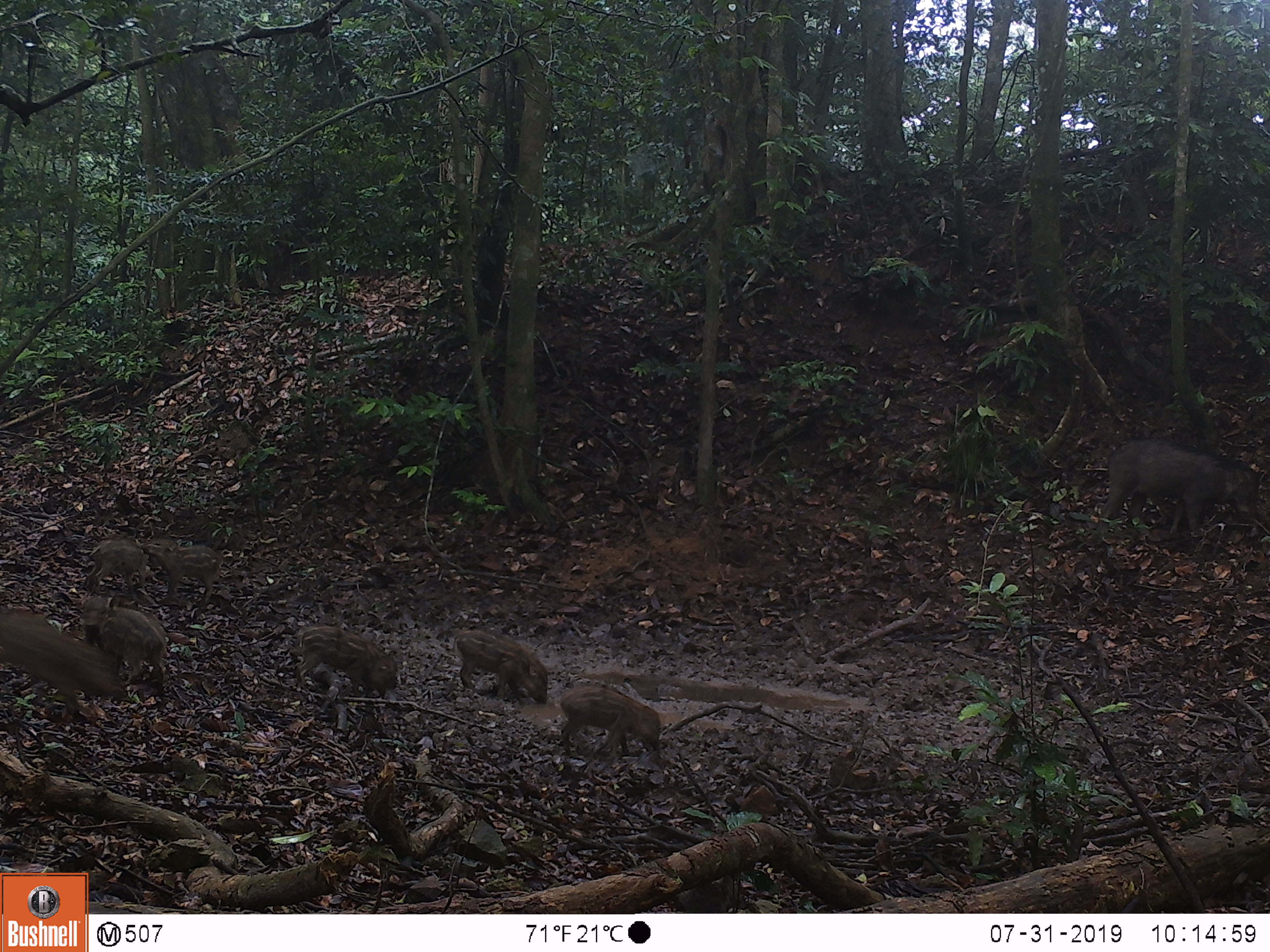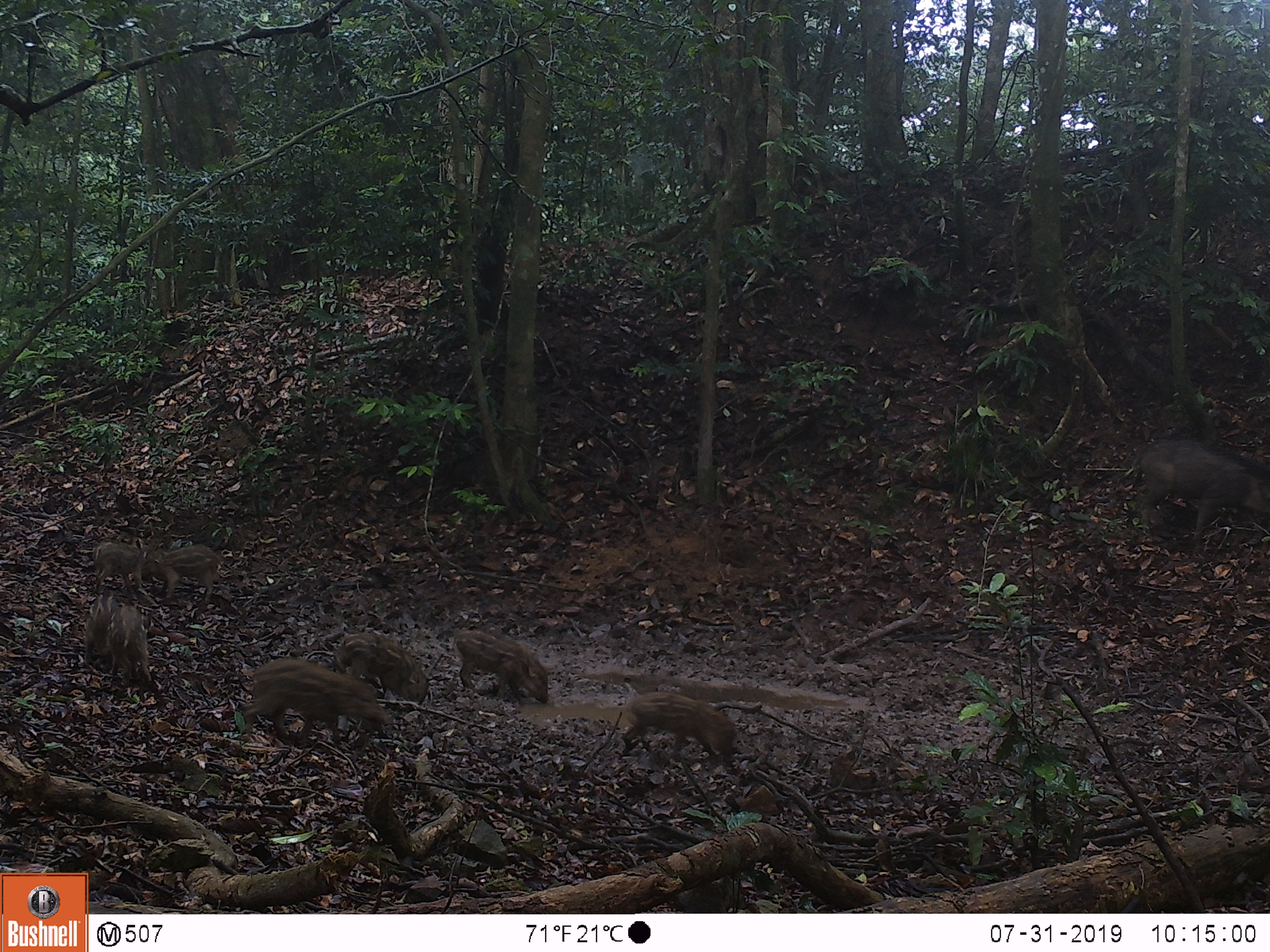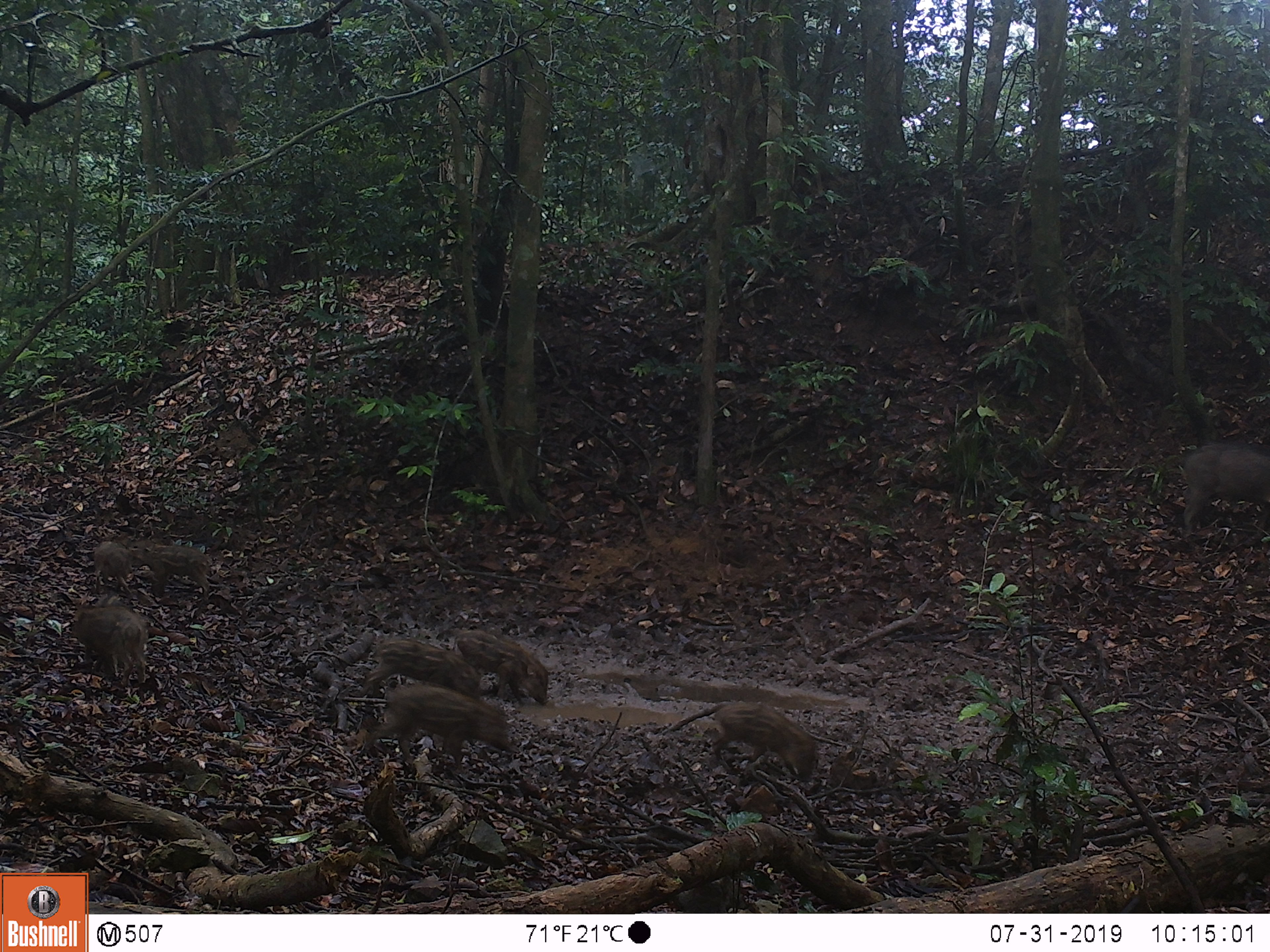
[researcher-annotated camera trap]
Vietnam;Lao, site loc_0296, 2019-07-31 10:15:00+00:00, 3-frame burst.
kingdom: Animalia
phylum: Chordata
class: Mammalia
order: Artiodactyla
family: Suidae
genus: Sus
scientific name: Sus scrofa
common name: eurasian wild pig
Eurasian wild pig (Sus scrofa). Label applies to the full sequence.